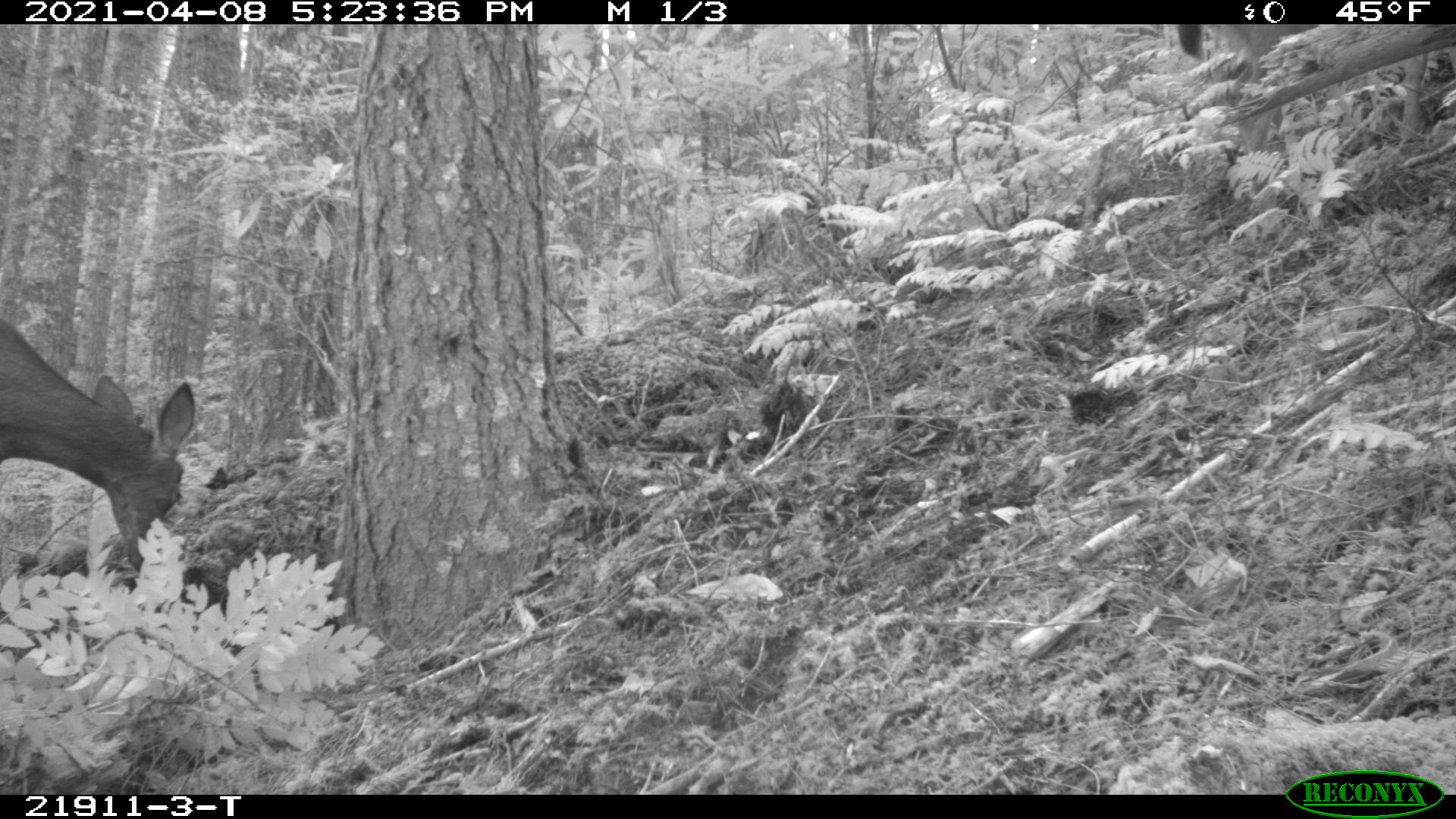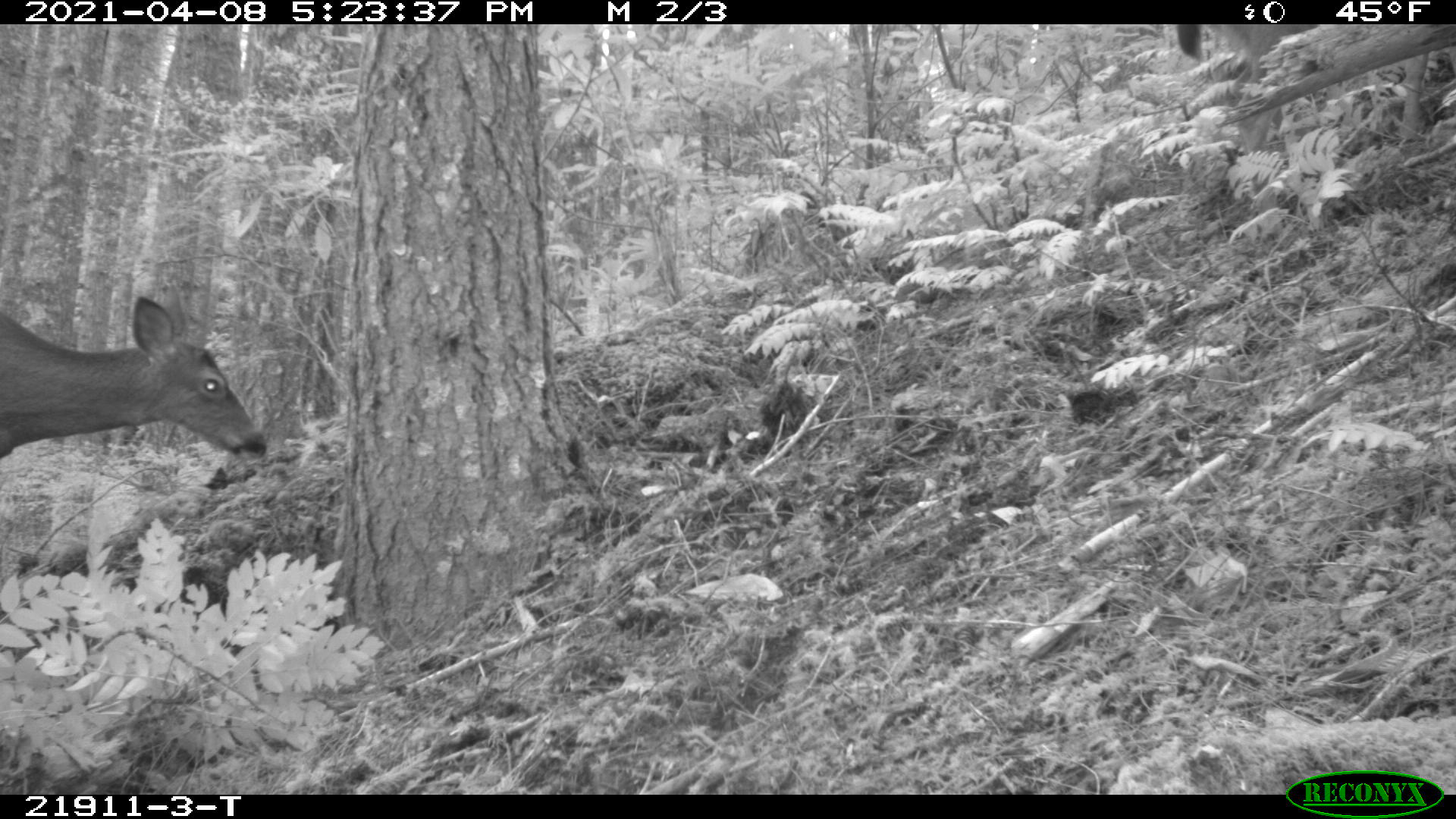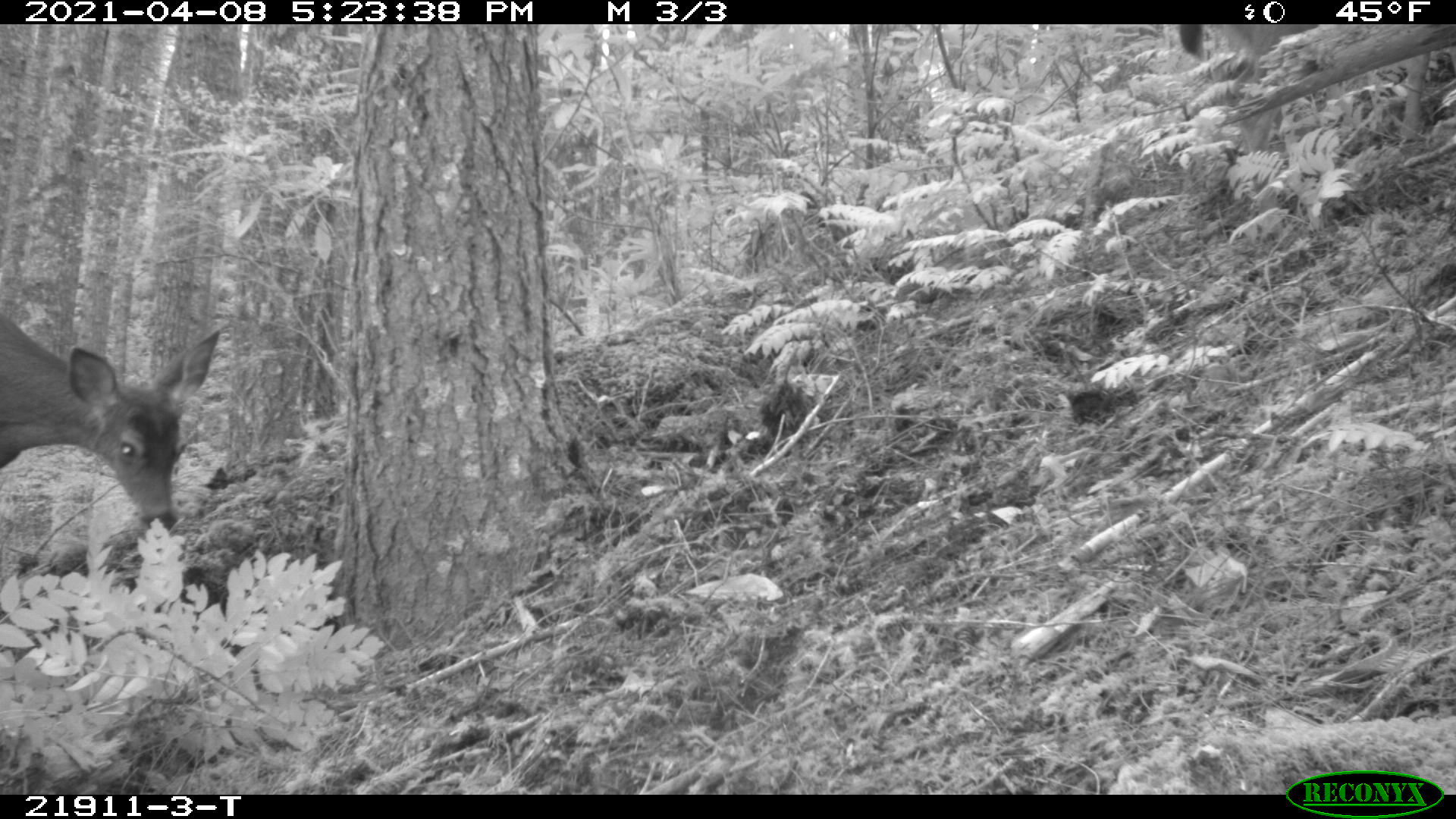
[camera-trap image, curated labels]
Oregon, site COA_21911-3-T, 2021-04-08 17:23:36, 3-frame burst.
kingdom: Animalia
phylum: Chordata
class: Mammalia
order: Artiodactyla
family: Cervidae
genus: Odocoileus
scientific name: Odocoileus hemionus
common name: black-tailed deer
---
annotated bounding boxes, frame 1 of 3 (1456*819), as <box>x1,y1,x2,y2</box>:
black-tailed deer: <box>1,317,195,582</box>; <box>1173,27,1450,161</box>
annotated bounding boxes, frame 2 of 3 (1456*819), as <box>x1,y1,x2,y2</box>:
black-tailed deer: <box>1,293,271,465</box>; <box>1168,27,1450,166</box>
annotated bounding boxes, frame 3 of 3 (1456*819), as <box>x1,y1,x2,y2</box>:
black-tailed deer: <box>0,305,226,537</box>; <box>1173,27,1450,156</box>